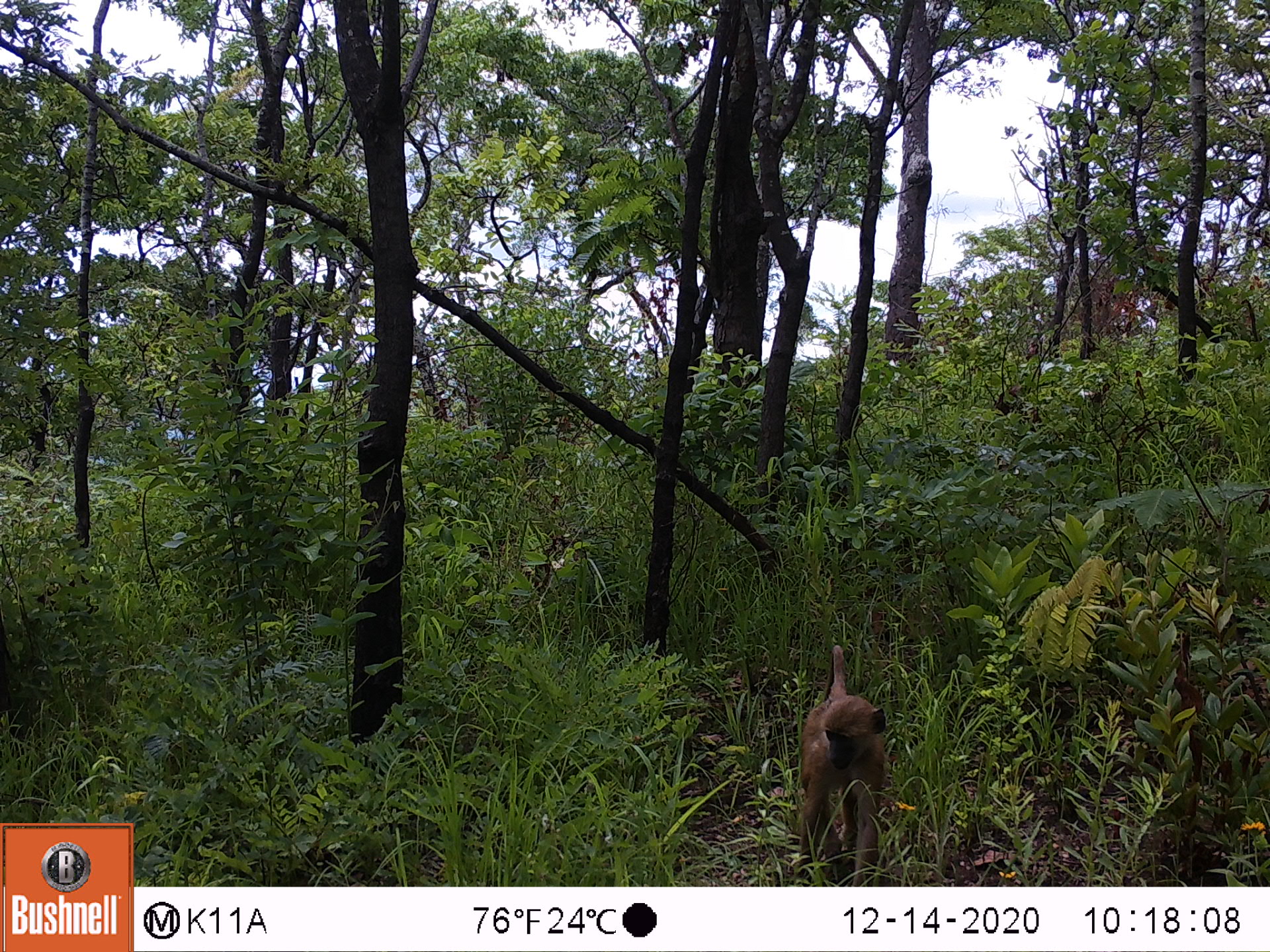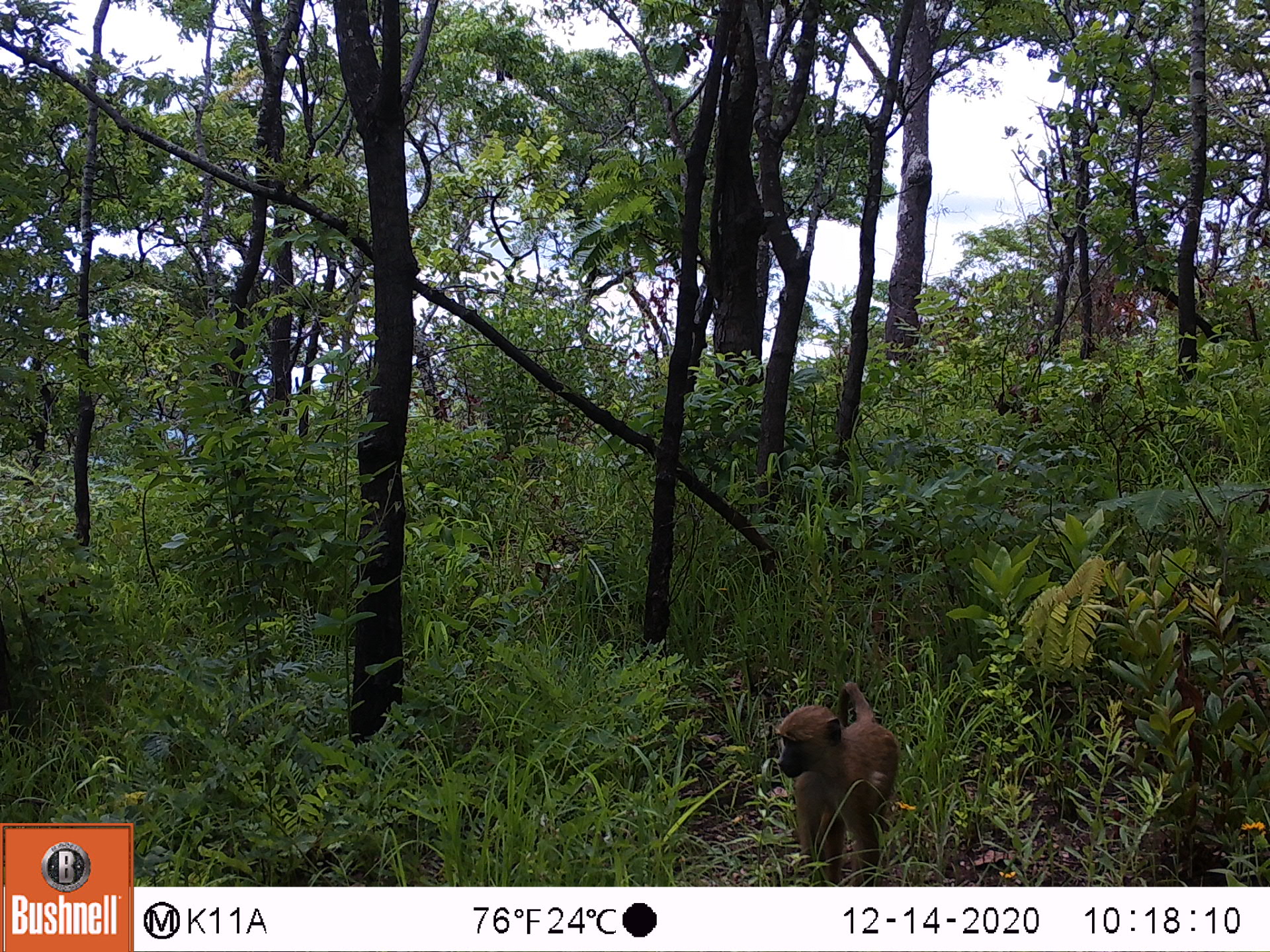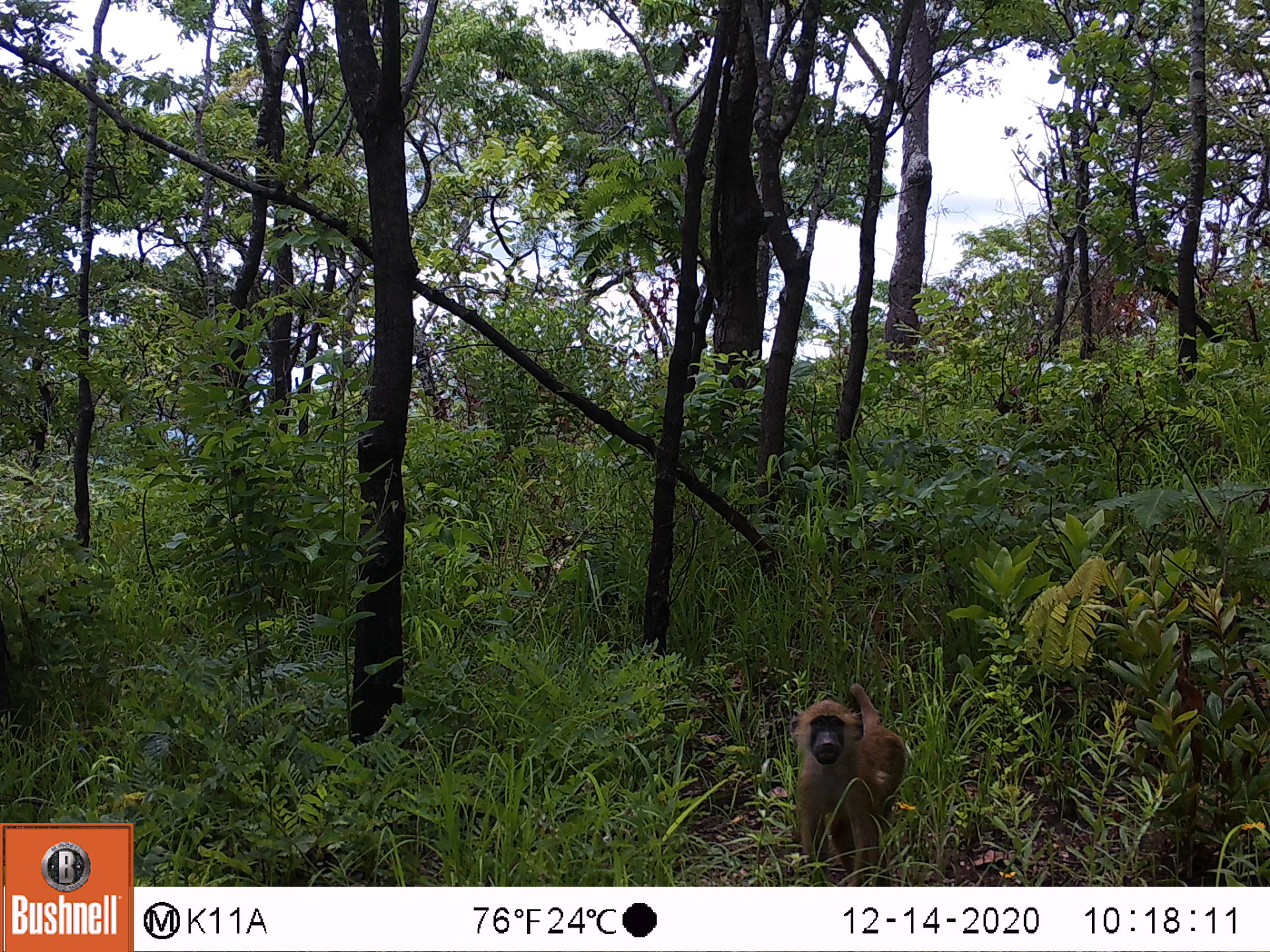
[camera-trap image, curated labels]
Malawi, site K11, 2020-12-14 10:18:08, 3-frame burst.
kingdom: Animalia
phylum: Chordata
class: Mammalia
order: Primates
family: Cercopithecidae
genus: Papio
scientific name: Papio cynocephalus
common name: yellow baboon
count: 1